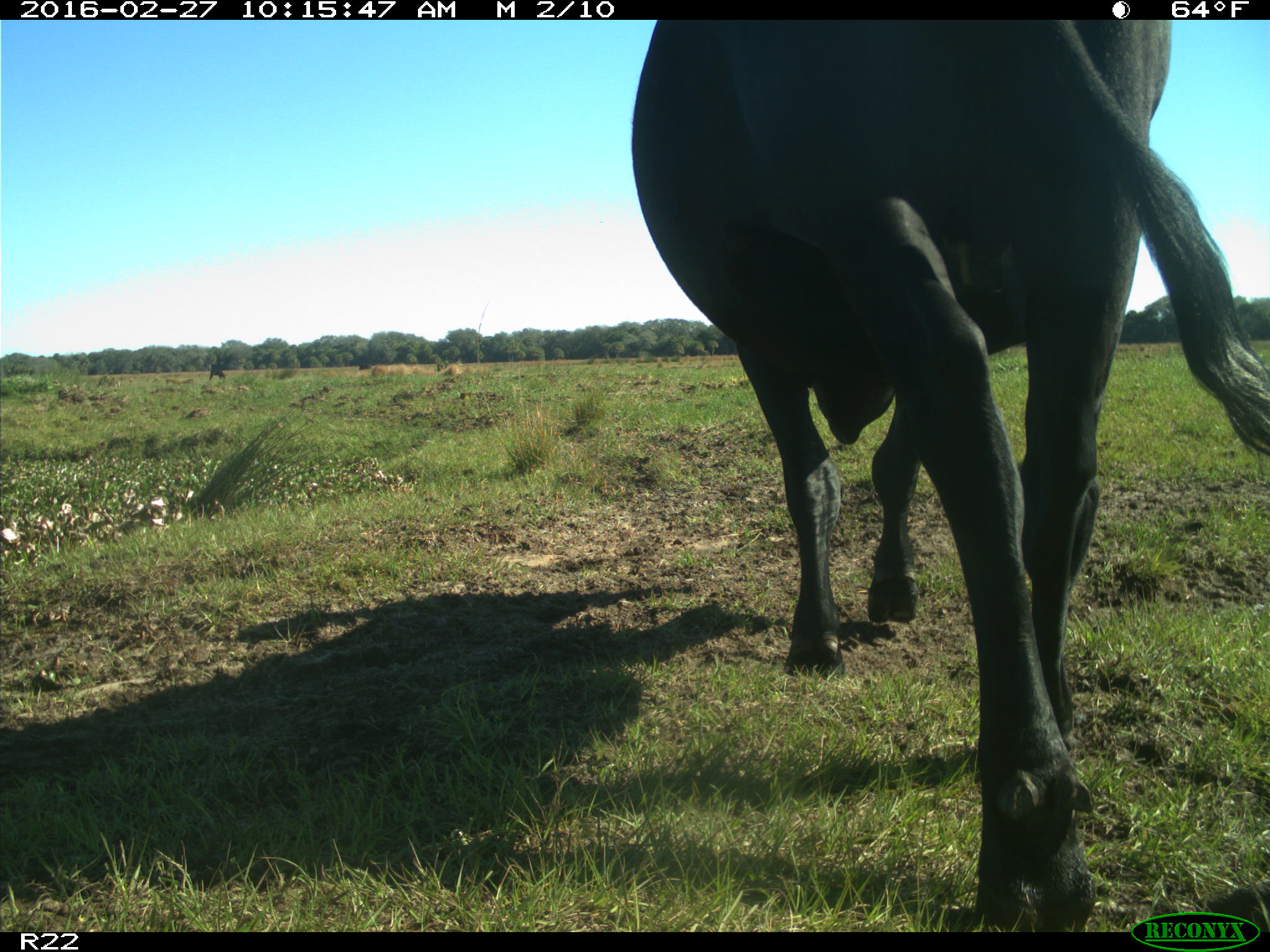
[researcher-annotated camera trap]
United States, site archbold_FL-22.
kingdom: Animalia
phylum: Chordata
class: Mammalia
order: Artiodactyla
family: Bovidae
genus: Bos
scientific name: Bos taurus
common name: domestic cow